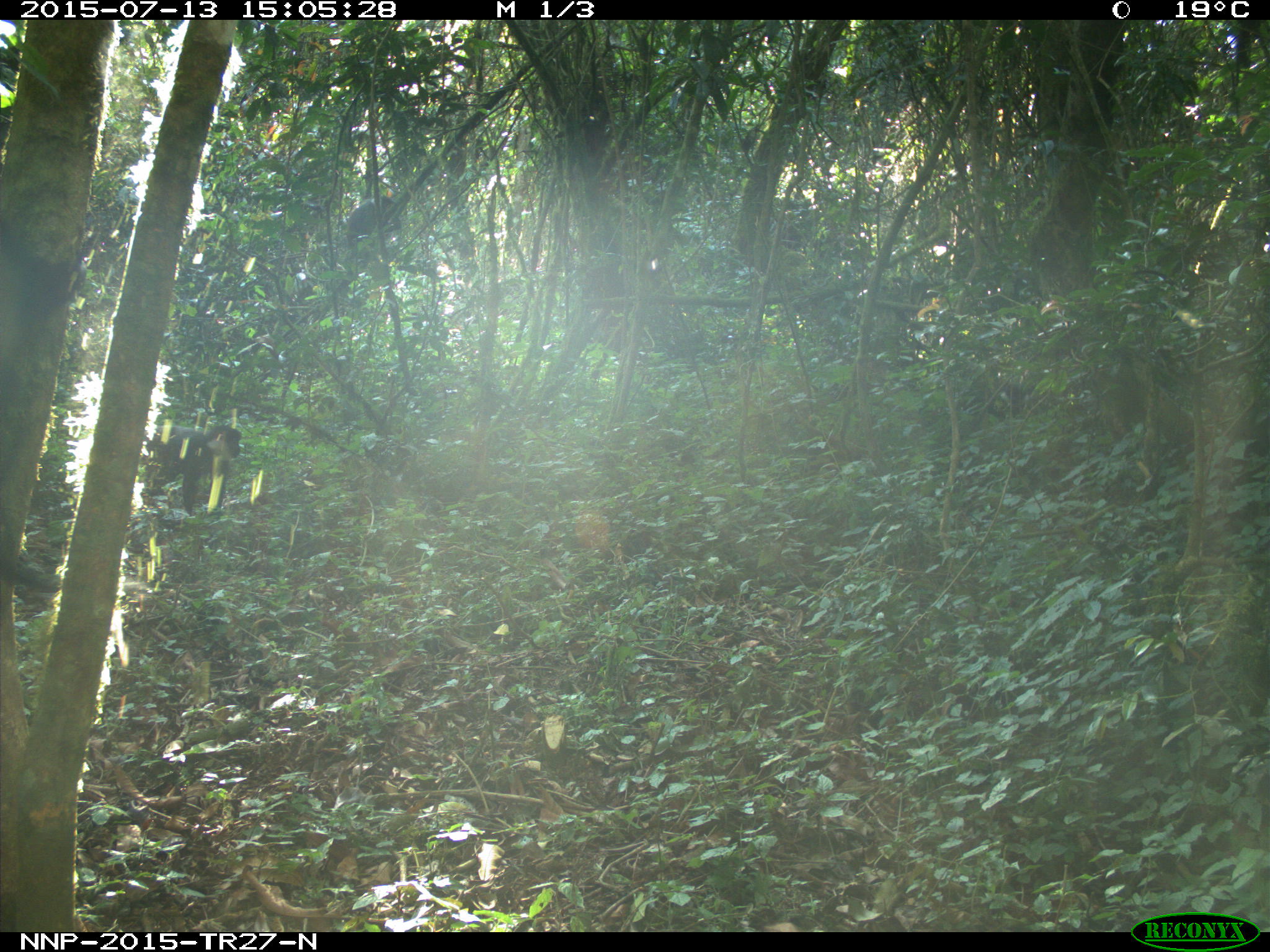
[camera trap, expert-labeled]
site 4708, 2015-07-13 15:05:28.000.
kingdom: Animalia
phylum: Chordata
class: Mammalia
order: Primates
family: Cercopithecidae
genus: Cercopithecus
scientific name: Cercopithecus mitis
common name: blue monkey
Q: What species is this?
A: Cercopithecus mitis (blue monkey).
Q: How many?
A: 1.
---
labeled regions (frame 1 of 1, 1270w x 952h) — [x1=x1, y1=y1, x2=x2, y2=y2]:
cercopithecus mitis: [x1=151, y1=420, x2=242, y2=516]; [x1=344, y1=194, x2=401, y2=250]